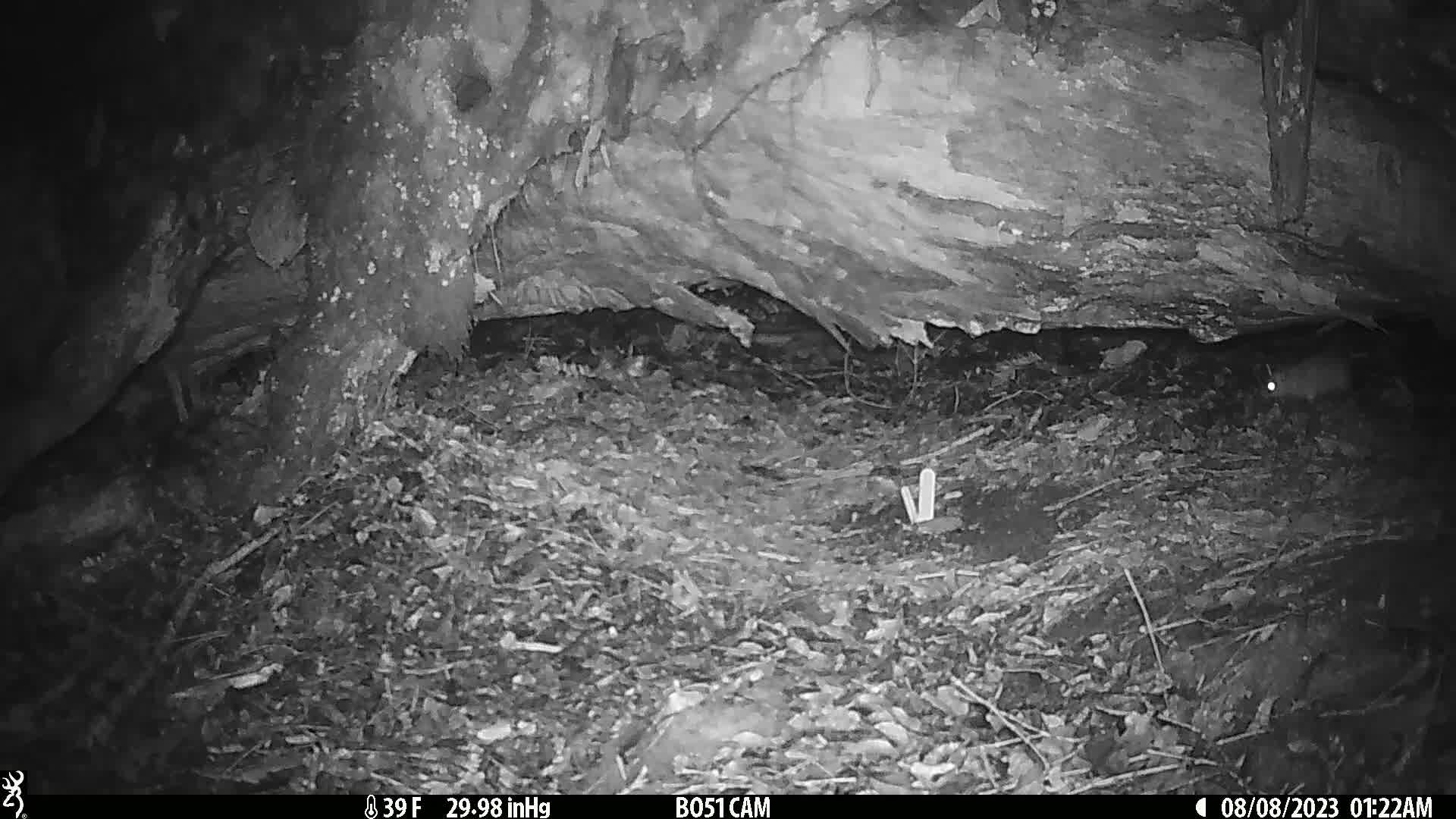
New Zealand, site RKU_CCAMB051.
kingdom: Animalia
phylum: Chordata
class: Mammalia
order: Rodentia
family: Muridae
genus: Rattus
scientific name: Rattus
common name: rat